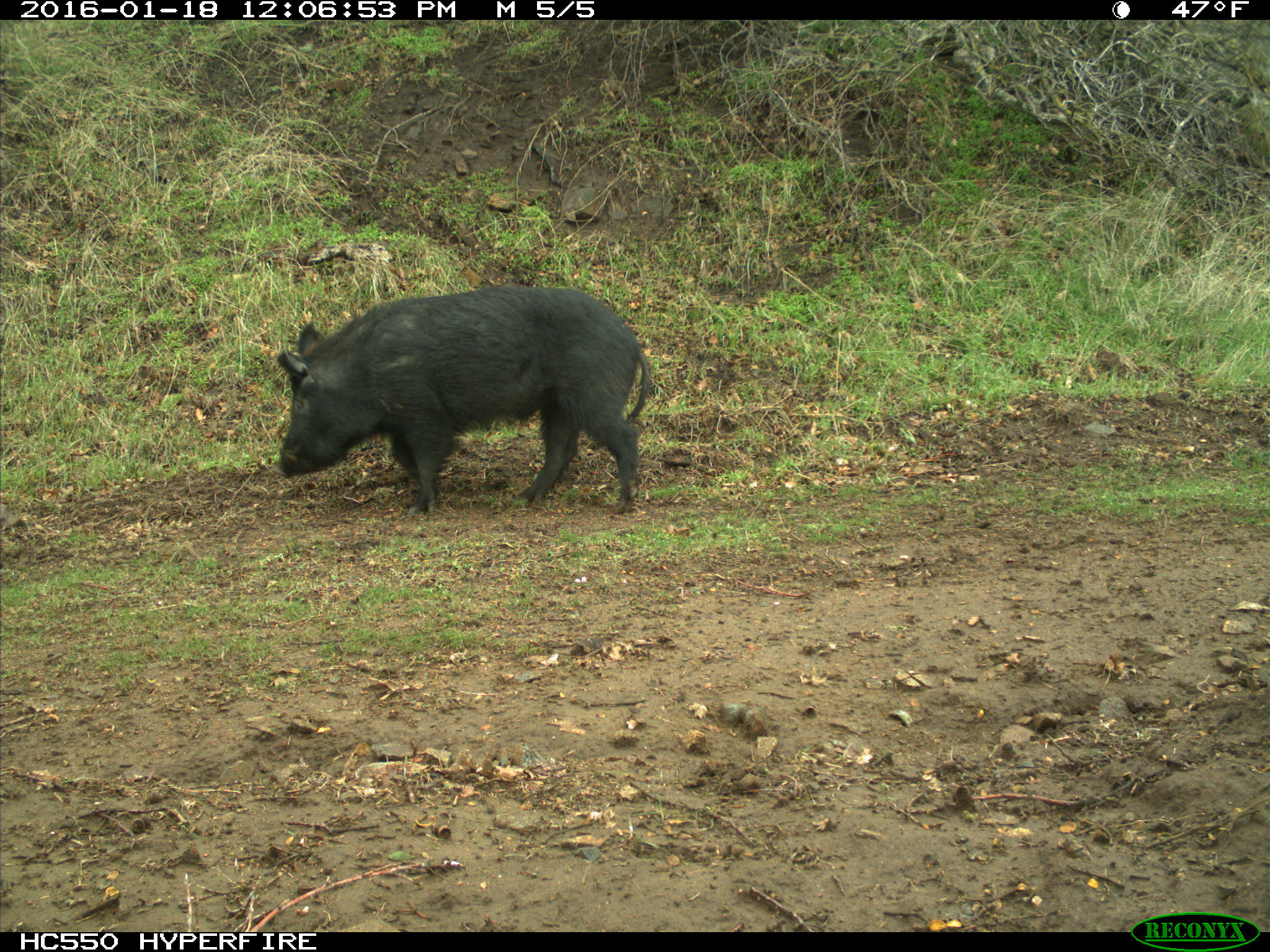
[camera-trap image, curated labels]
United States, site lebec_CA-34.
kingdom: Animalia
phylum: Chordata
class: Mammalia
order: Artiodactyla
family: Suidae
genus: Sus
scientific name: Sus scrofa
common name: wild boar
Sus scrofa (wild boar).